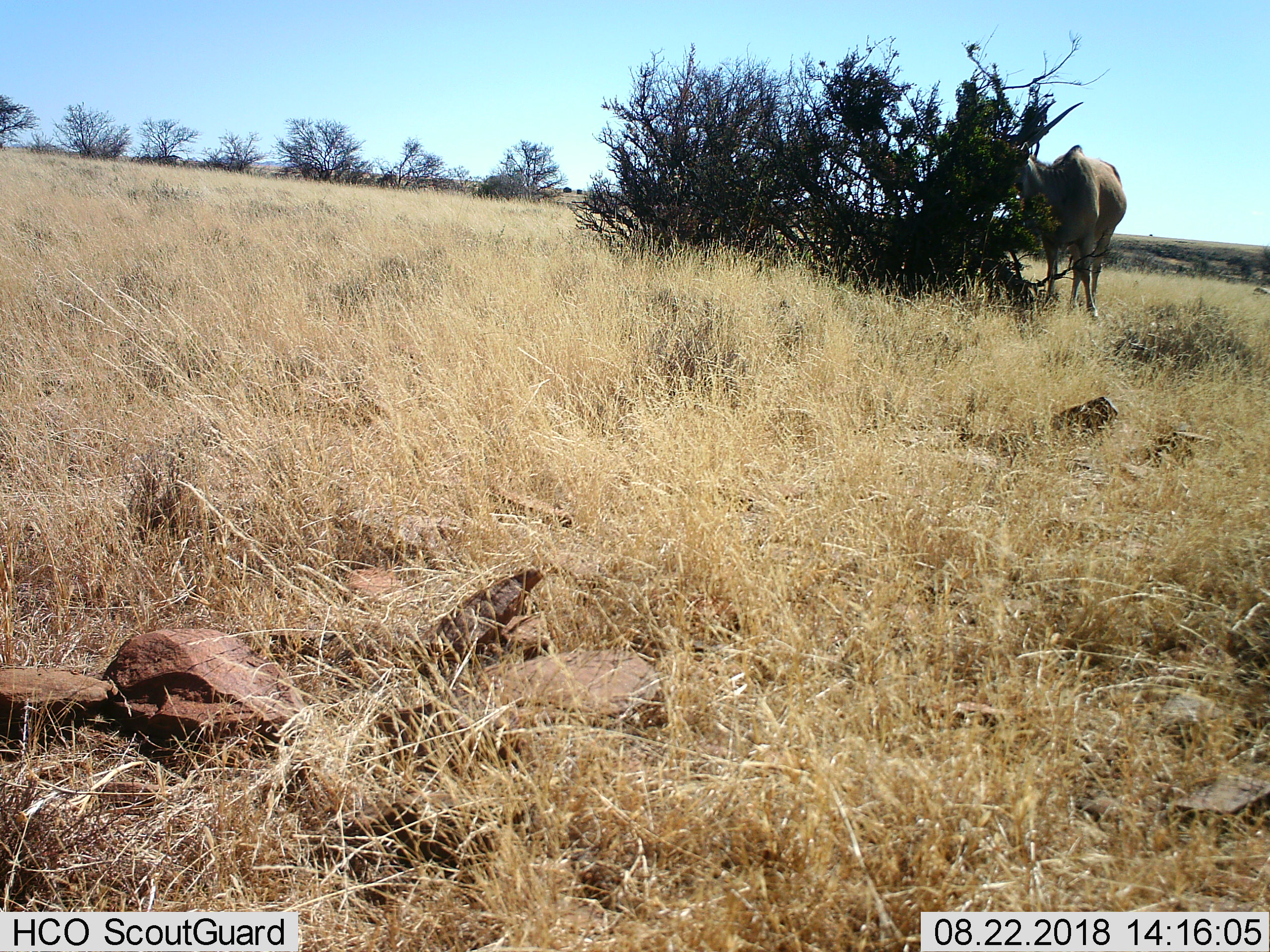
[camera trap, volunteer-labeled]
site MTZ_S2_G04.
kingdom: Animalia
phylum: Chordata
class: Mammalia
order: Artiodactyla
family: Bovidae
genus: Tragelaphus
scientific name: Tragelaphus oryx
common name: eland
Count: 1.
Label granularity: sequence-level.